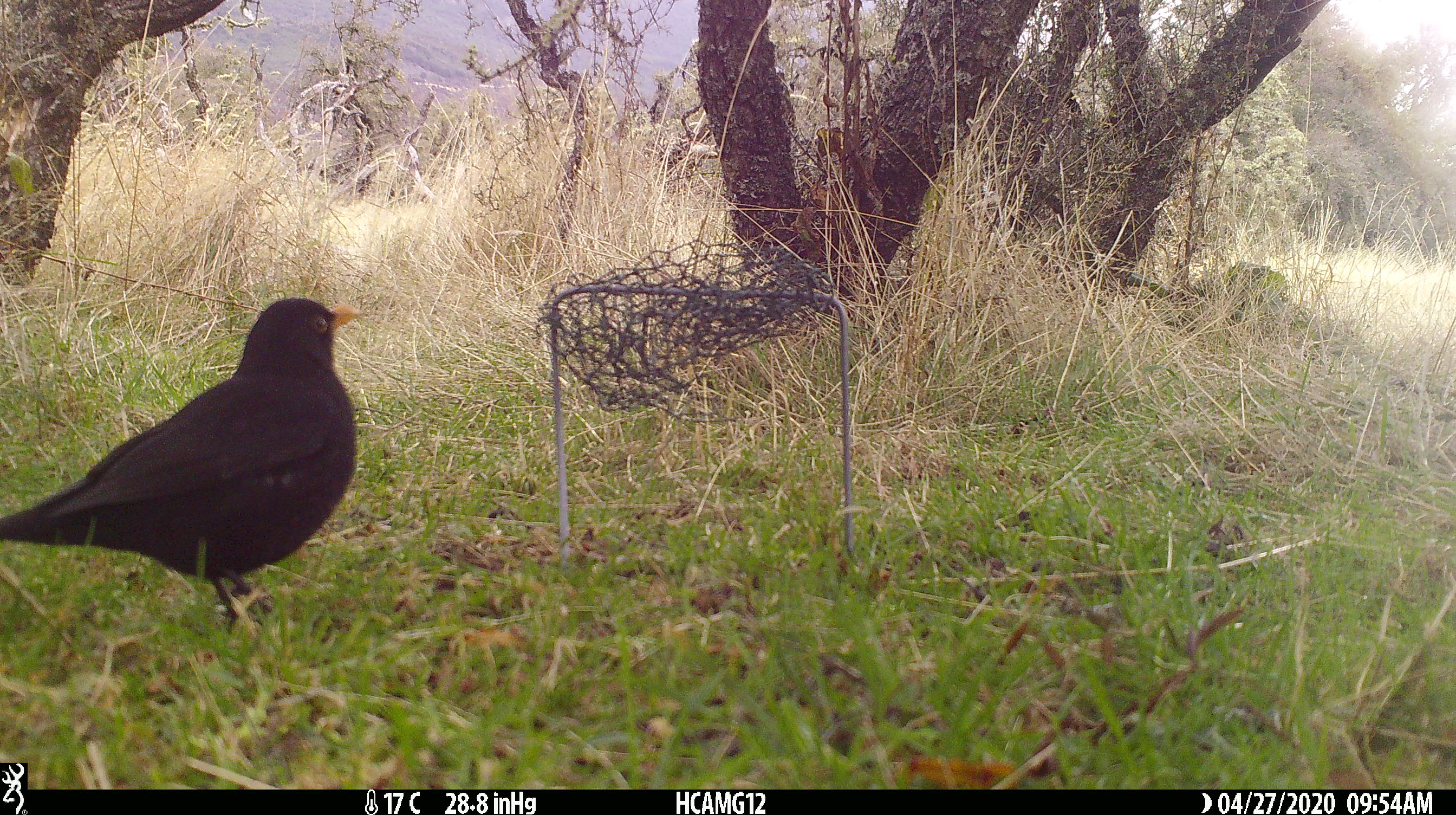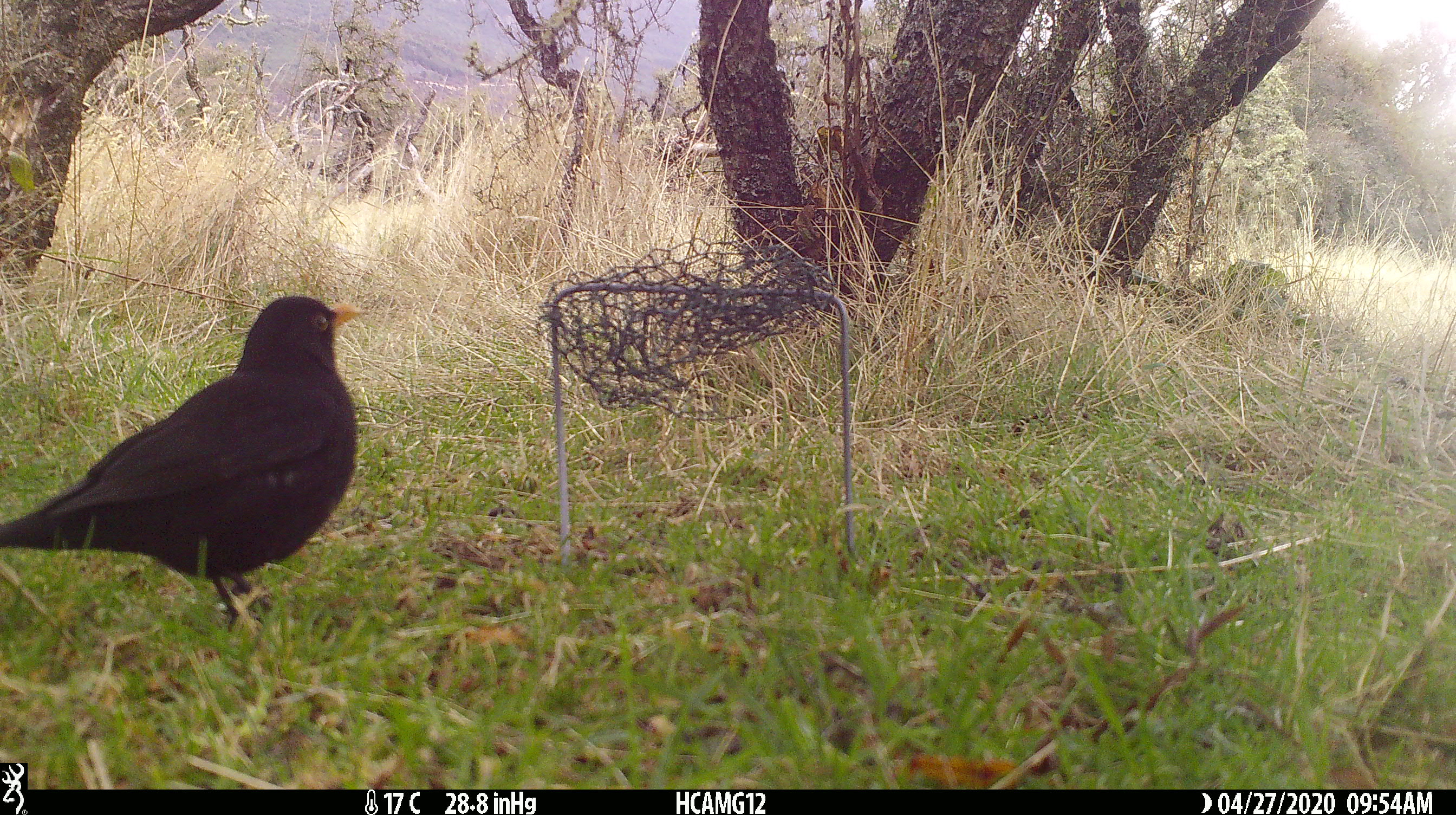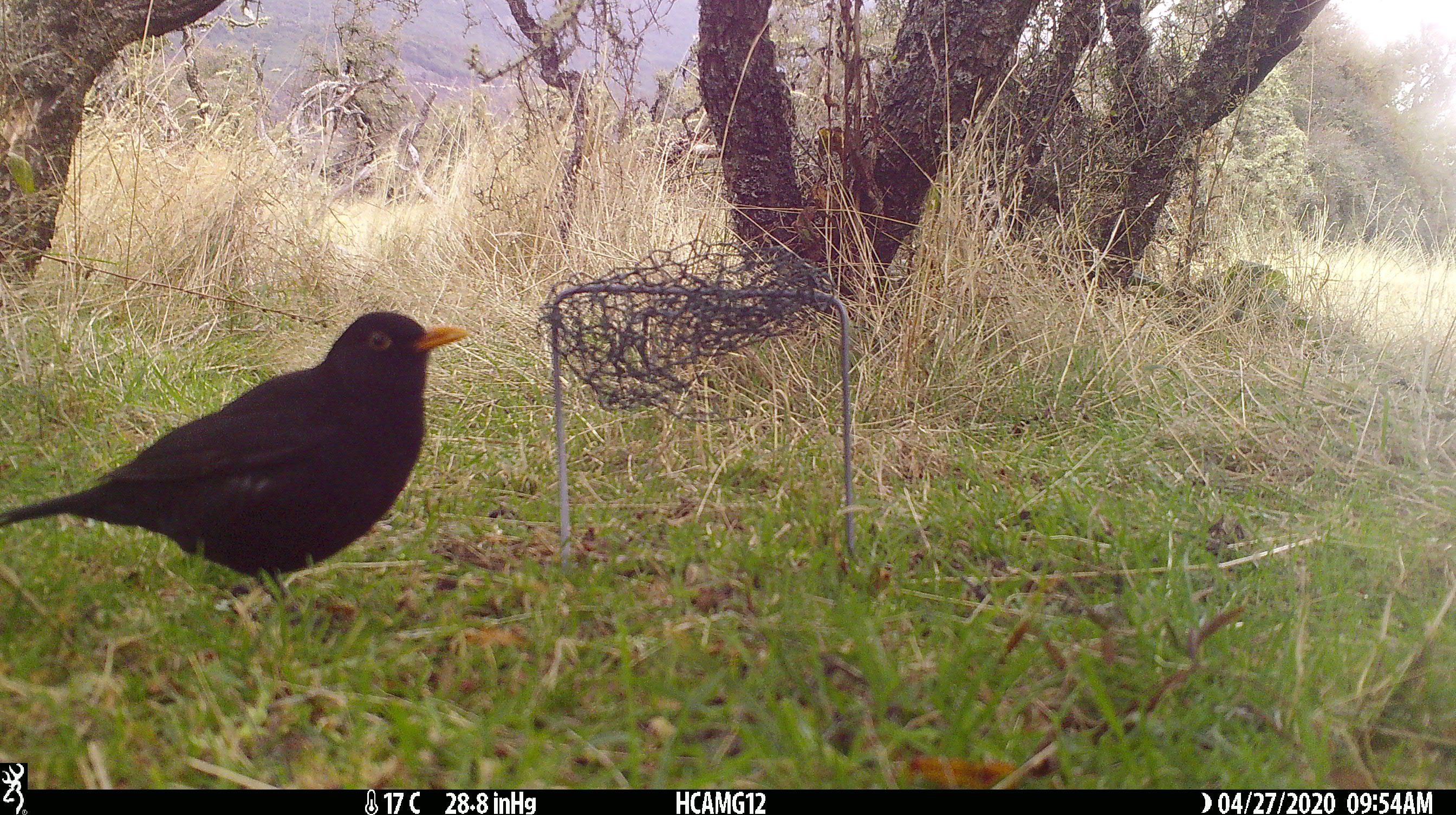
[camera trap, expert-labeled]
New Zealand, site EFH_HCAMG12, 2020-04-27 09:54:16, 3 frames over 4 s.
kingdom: Animalia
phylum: Chordata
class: Aves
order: Passeriformes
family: Turdidae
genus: Turdus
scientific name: Turdus merula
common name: eurasian blackbird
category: blackbird